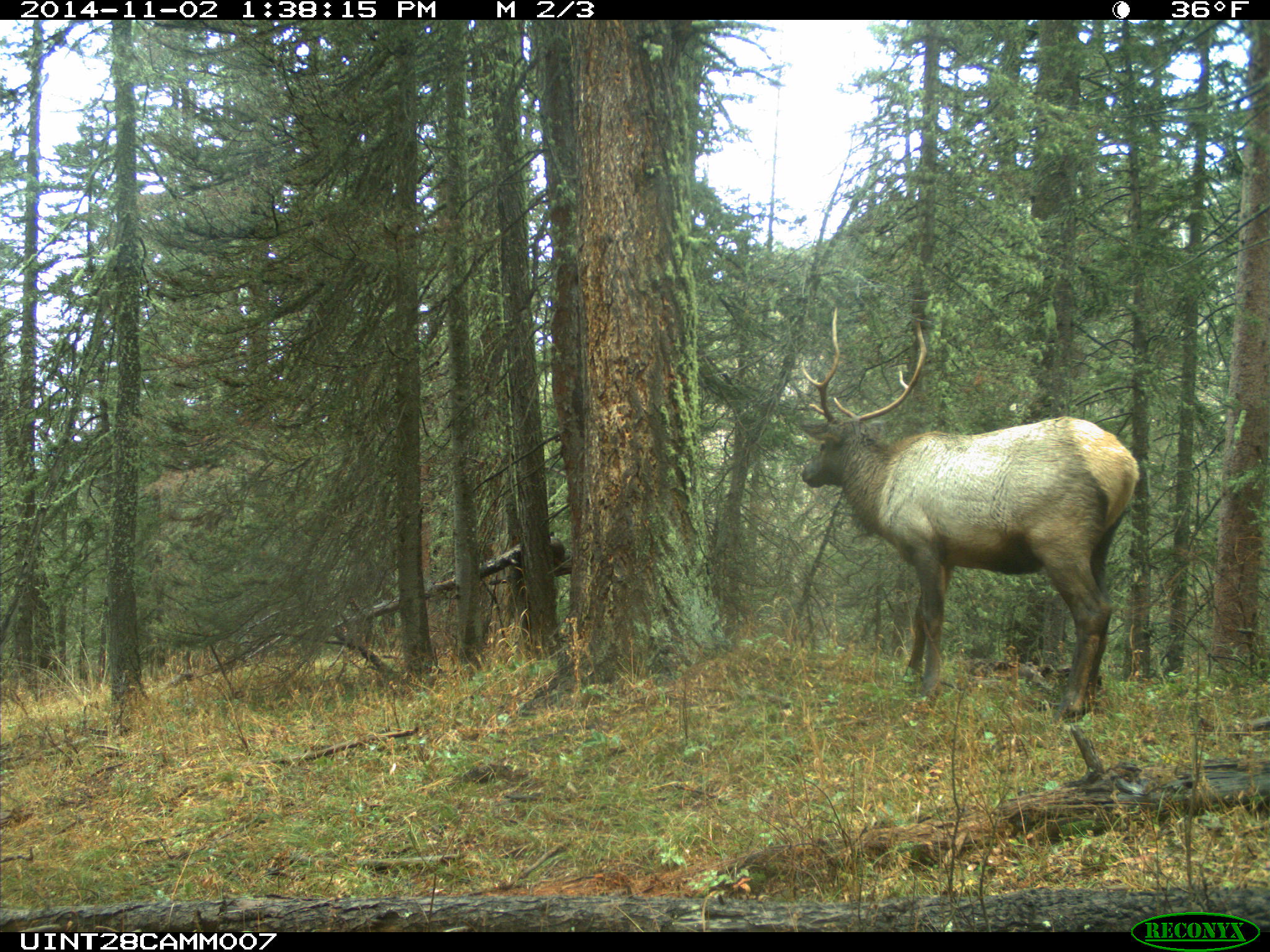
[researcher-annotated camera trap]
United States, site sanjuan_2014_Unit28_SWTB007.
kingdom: Animalia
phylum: Chordata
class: Mammalia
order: Artiodactyla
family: Cervidae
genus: Cervus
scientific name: Cervus elaphus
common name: red deer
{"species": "Cervus elaphus (red deer)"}